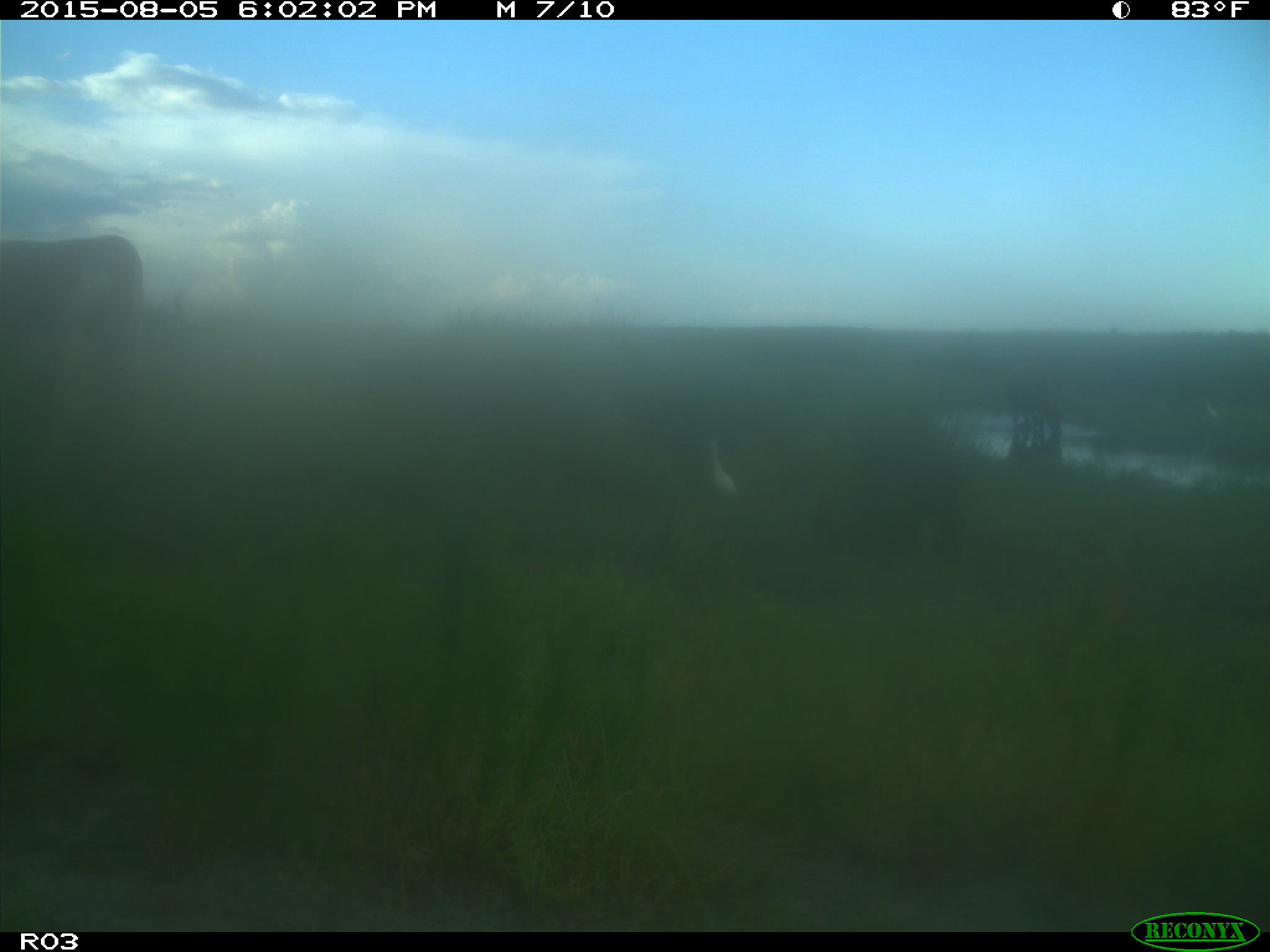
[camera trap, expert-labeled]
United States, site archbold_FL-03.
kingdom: Animalia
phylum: Chordata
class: Mammalia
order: Artiodactyla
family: Bovidae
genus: Bos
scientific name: Bos taurus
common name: domestic cow